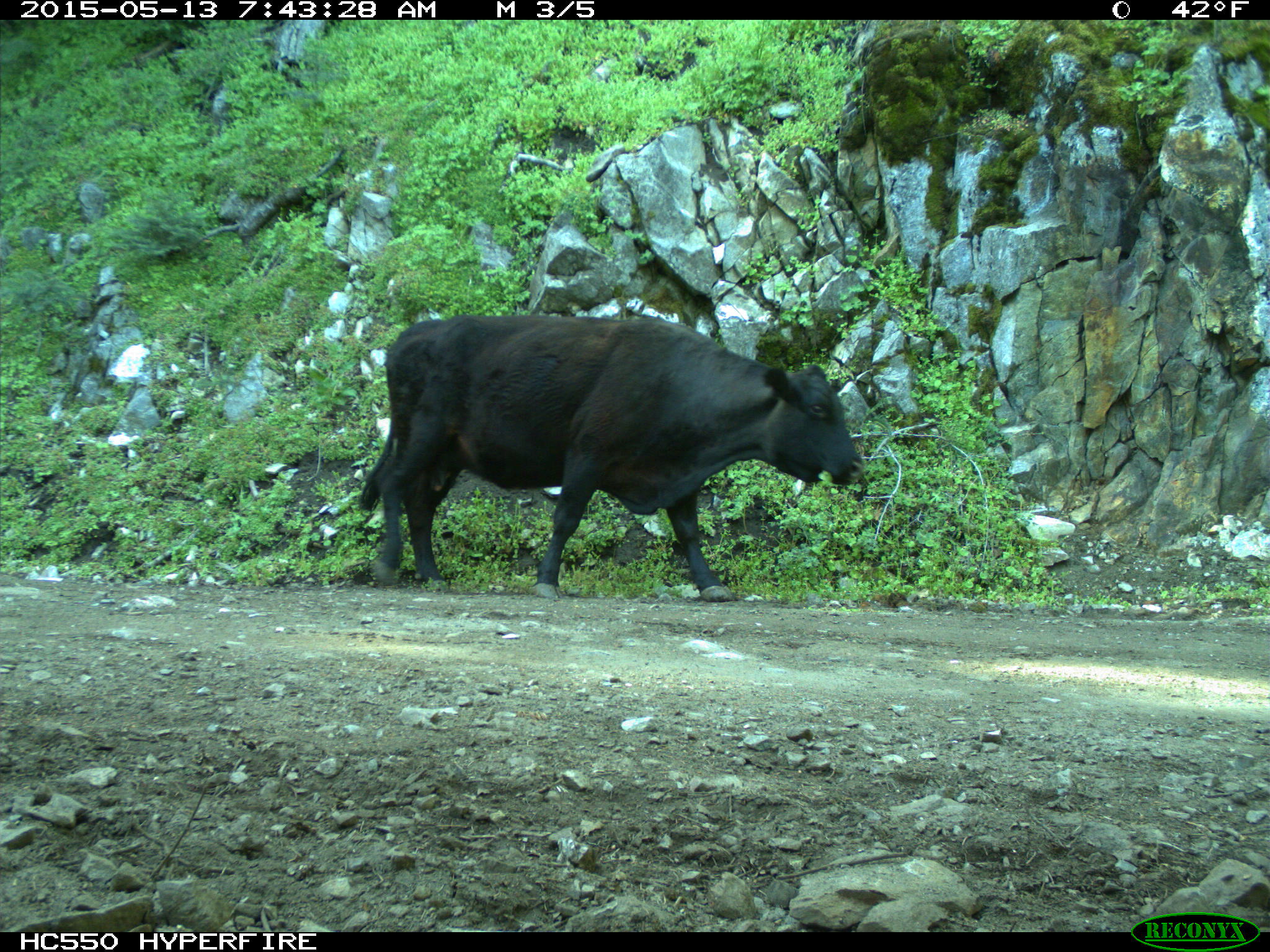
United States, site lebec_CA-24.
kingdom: Animalia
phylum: Chordata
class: Mammalia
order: Artiodactyla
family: Bovidae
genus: Bos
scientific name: Bos taurus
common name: domestic cow